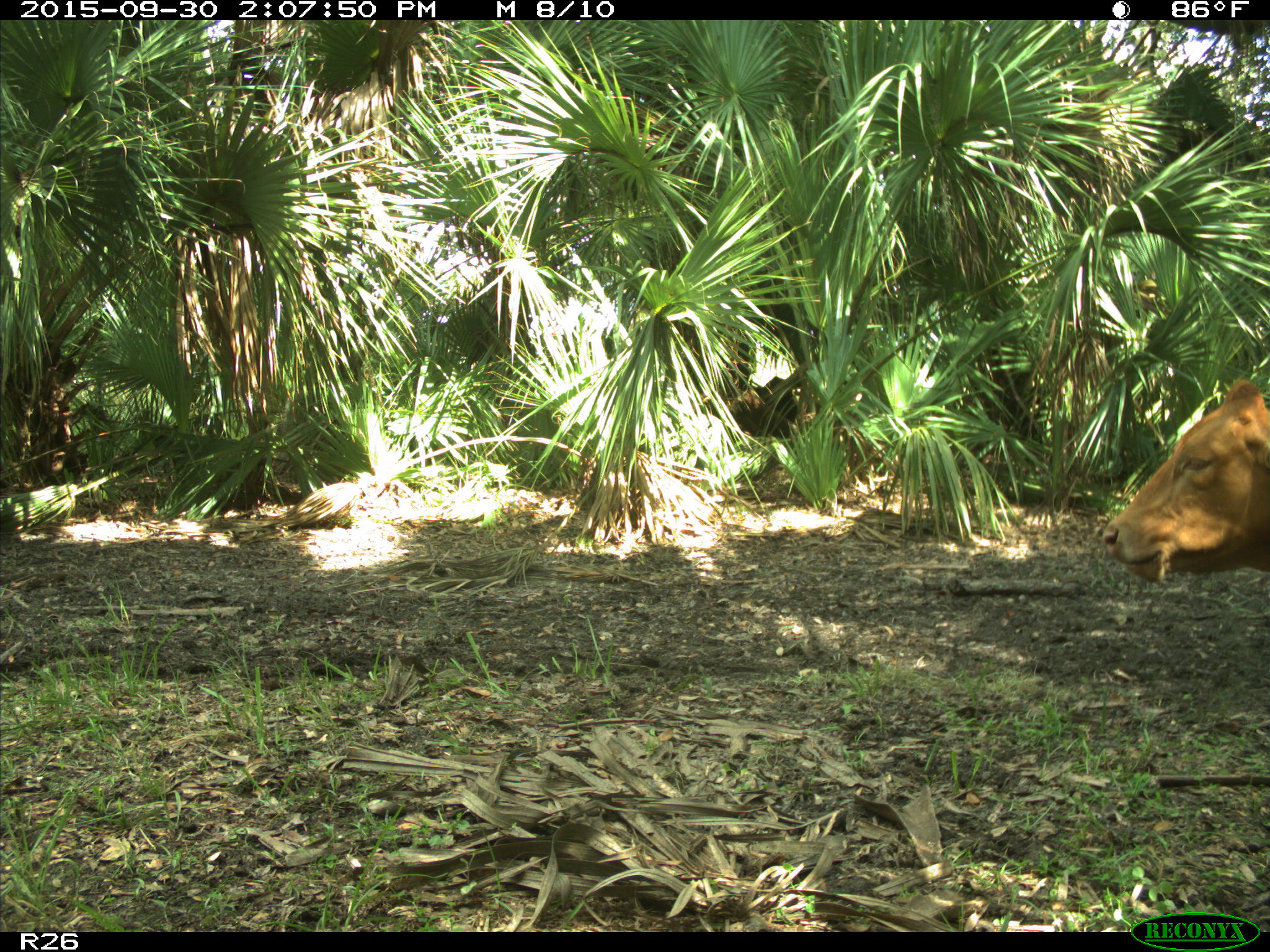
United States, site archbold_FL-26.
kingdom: Animalia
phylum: Chordata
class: Mammalia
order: Artiodactyla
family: Bovidae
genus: Bos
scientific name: Bos taurus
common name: domestic cow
Bos taurus (domestic cow).